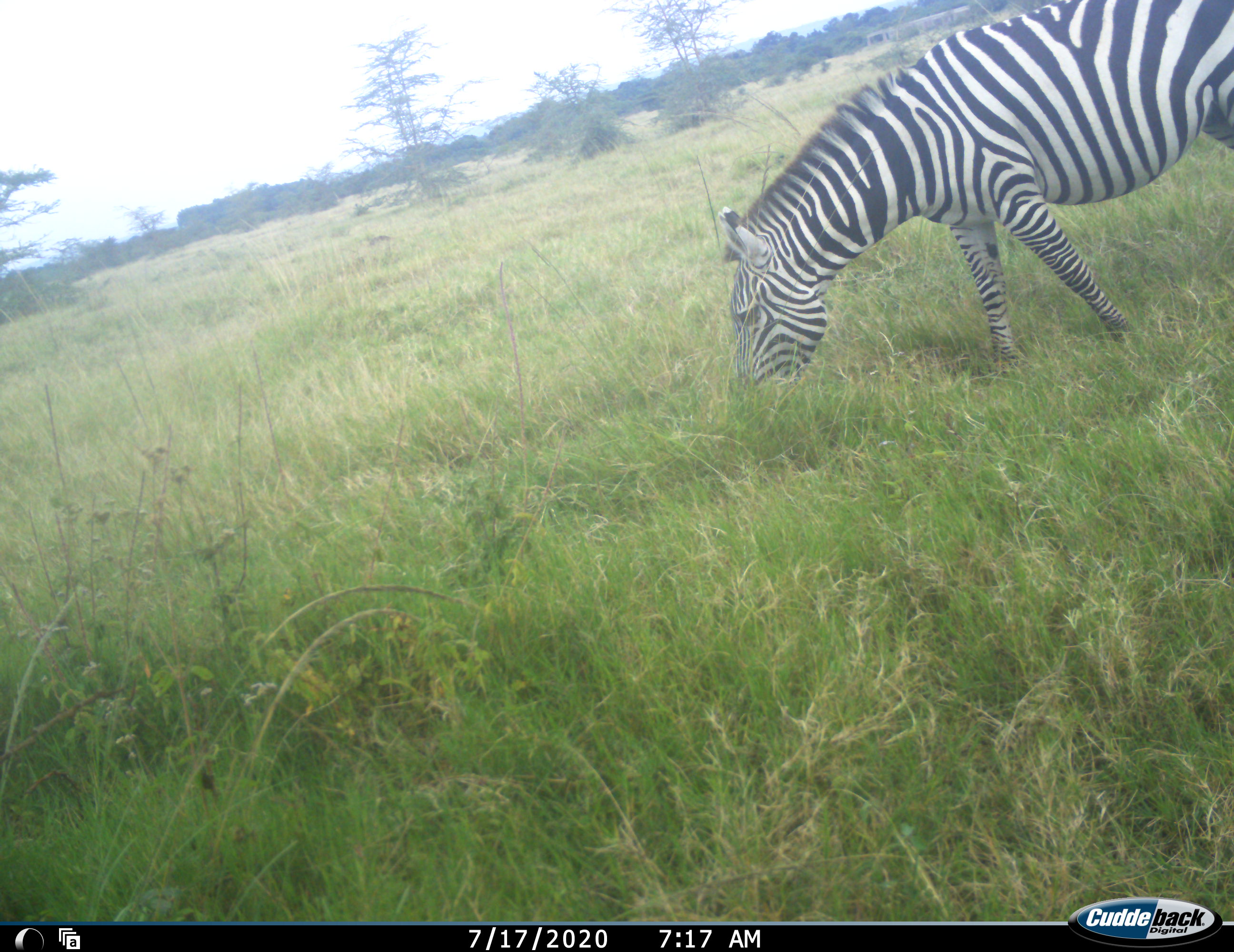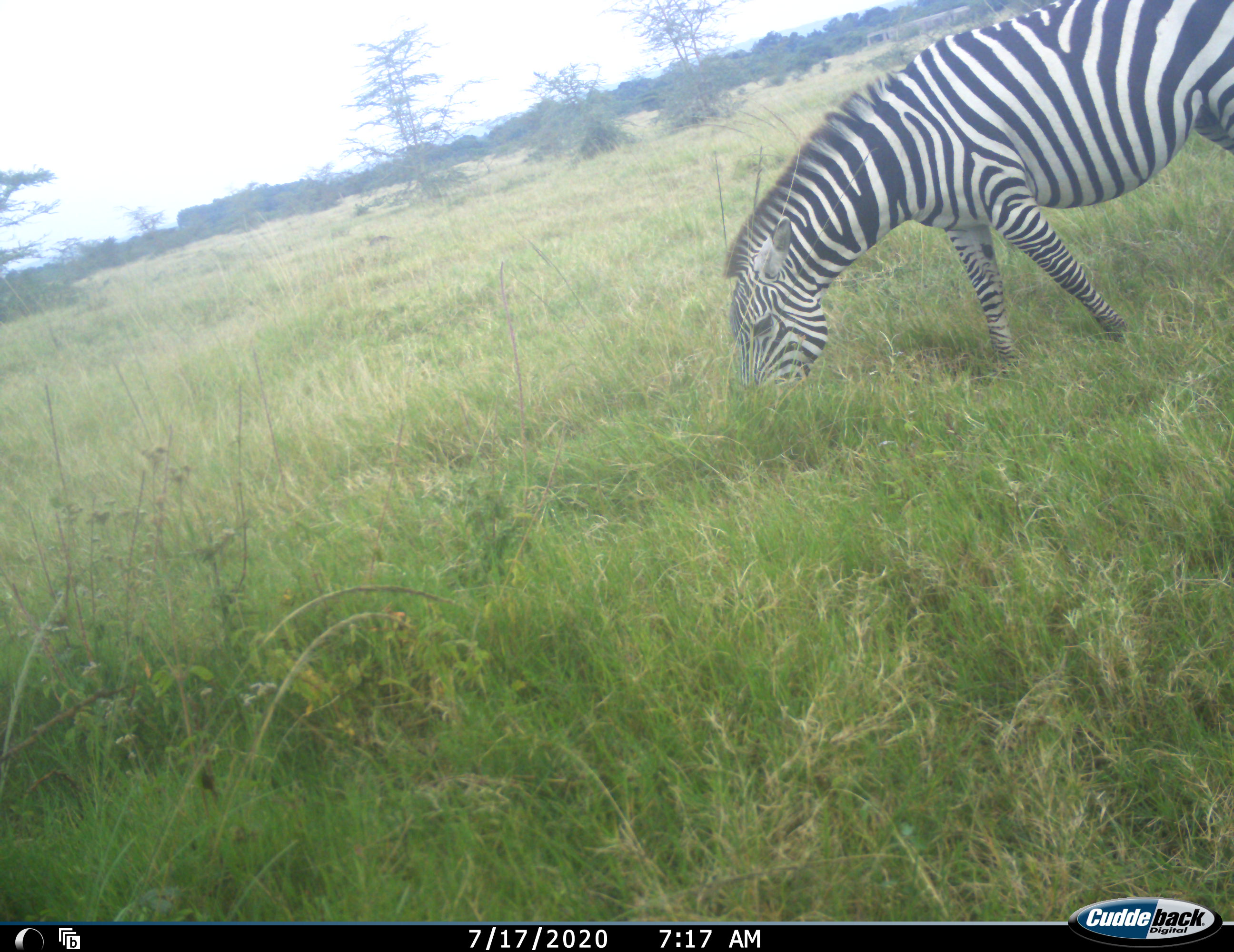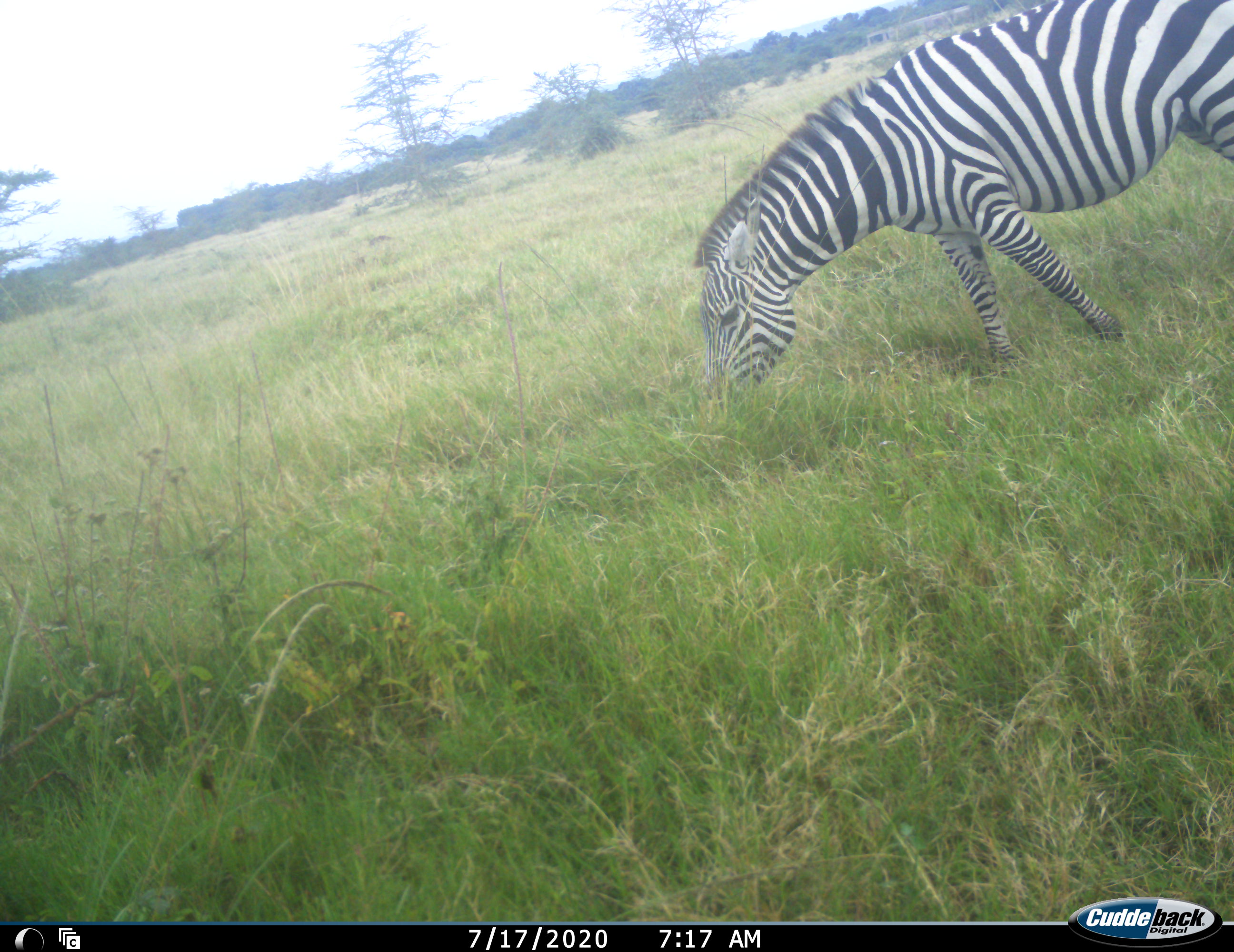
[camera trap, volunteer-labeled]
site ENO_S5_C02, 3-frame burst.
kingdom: Animalia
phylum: Chordata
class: Mammalia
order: Perissodactyla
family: Equidae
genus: Equus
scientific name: Equus quagga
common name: plains zebra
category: zebraplains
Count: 1.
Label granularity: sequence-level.